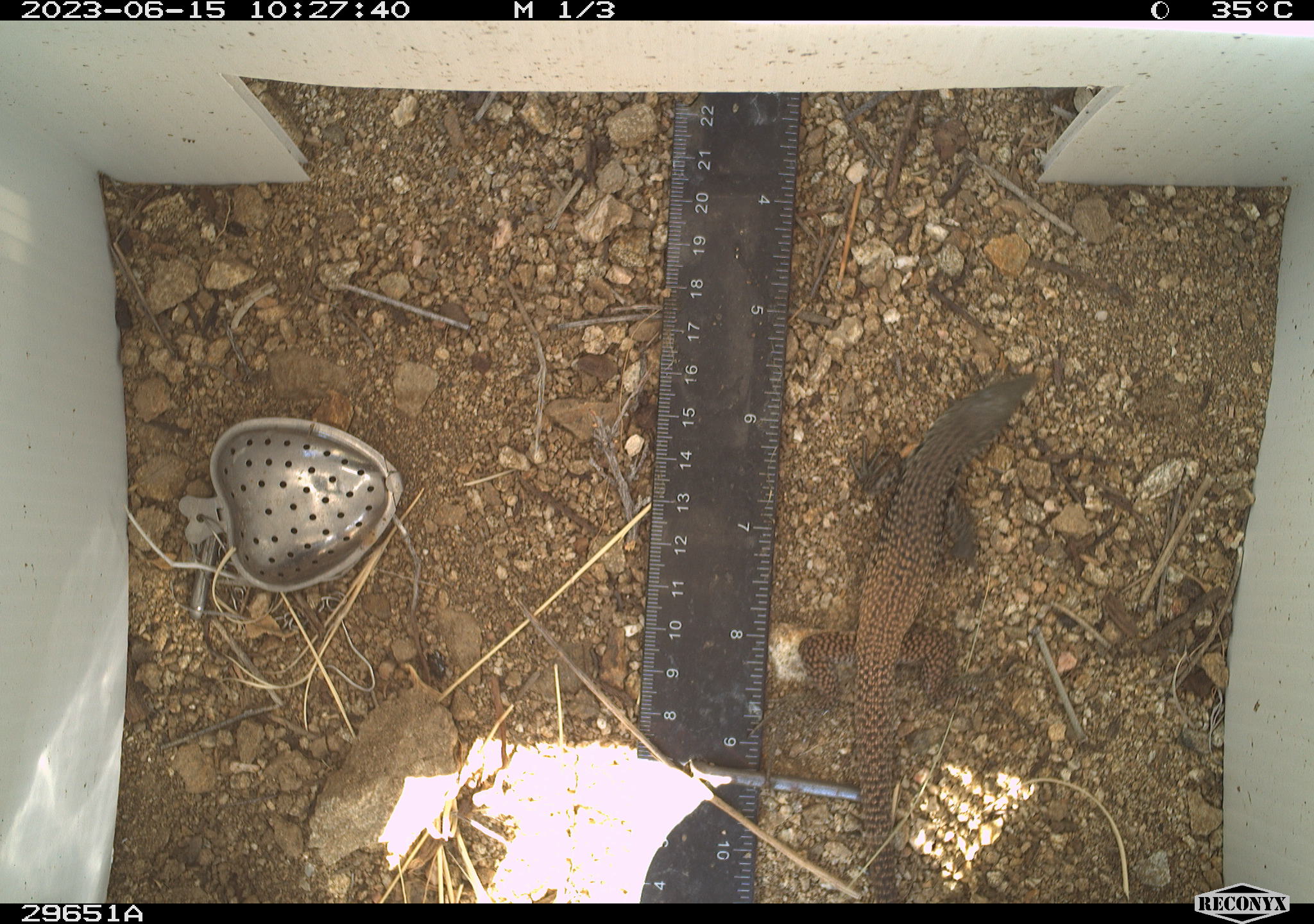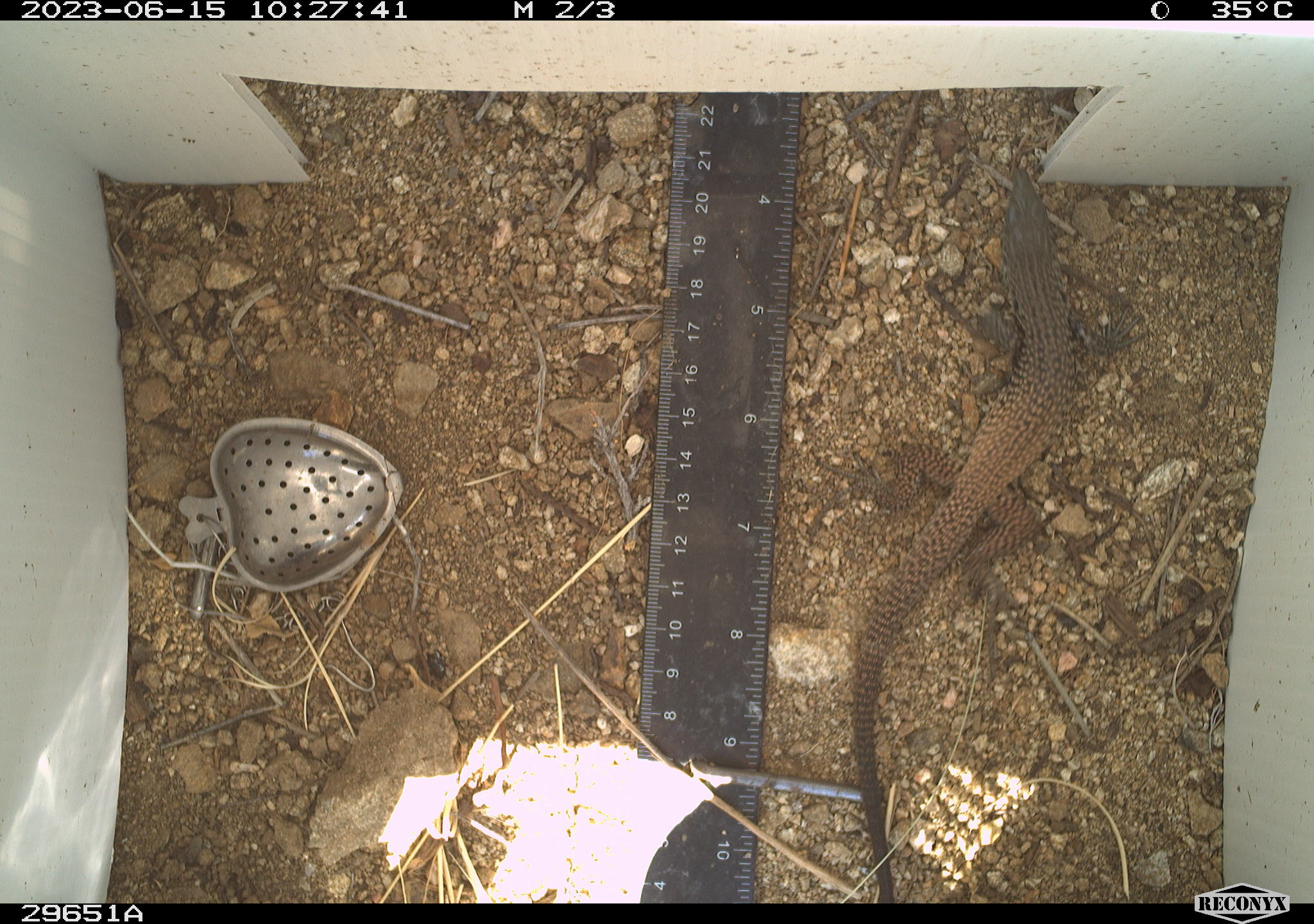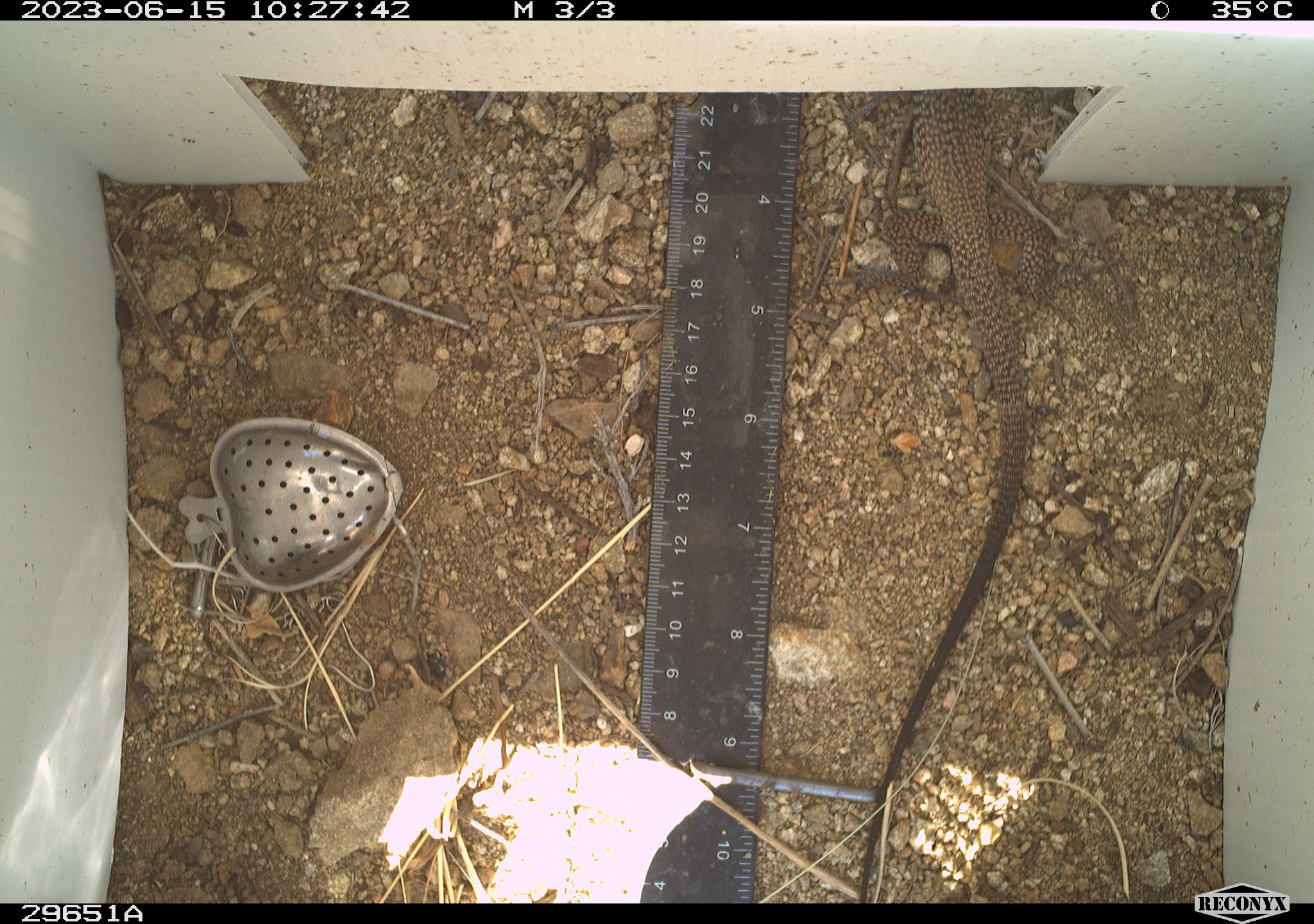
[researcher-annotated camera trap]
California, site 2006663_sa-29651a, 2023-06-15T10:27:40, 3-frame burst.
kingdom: Animalia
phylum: Chordata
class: Reptilia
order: Squamata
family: Teiidae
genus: Aspidoscelis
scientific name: Aspidoscelis tigris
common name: western whiptail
Western whiptail (Aspidoscelis tigris).